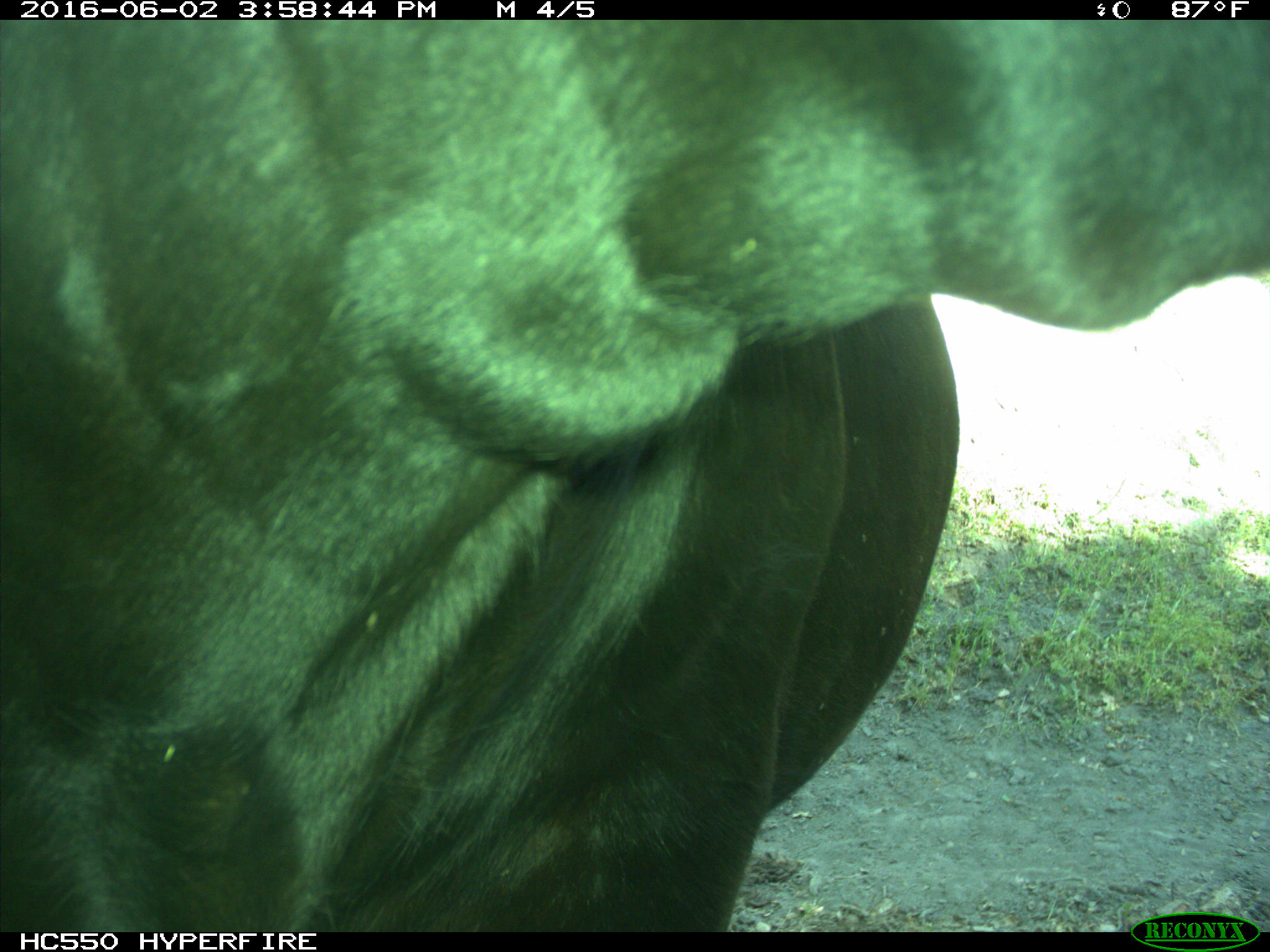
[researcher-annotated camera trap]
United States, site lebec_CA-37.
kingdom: Animalia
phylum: Chordata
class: Mammalia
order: Artiodactyla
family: Bovidae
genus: Bos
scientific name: Bos taurus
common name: domestic cow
Bos taurus (domestic cow).